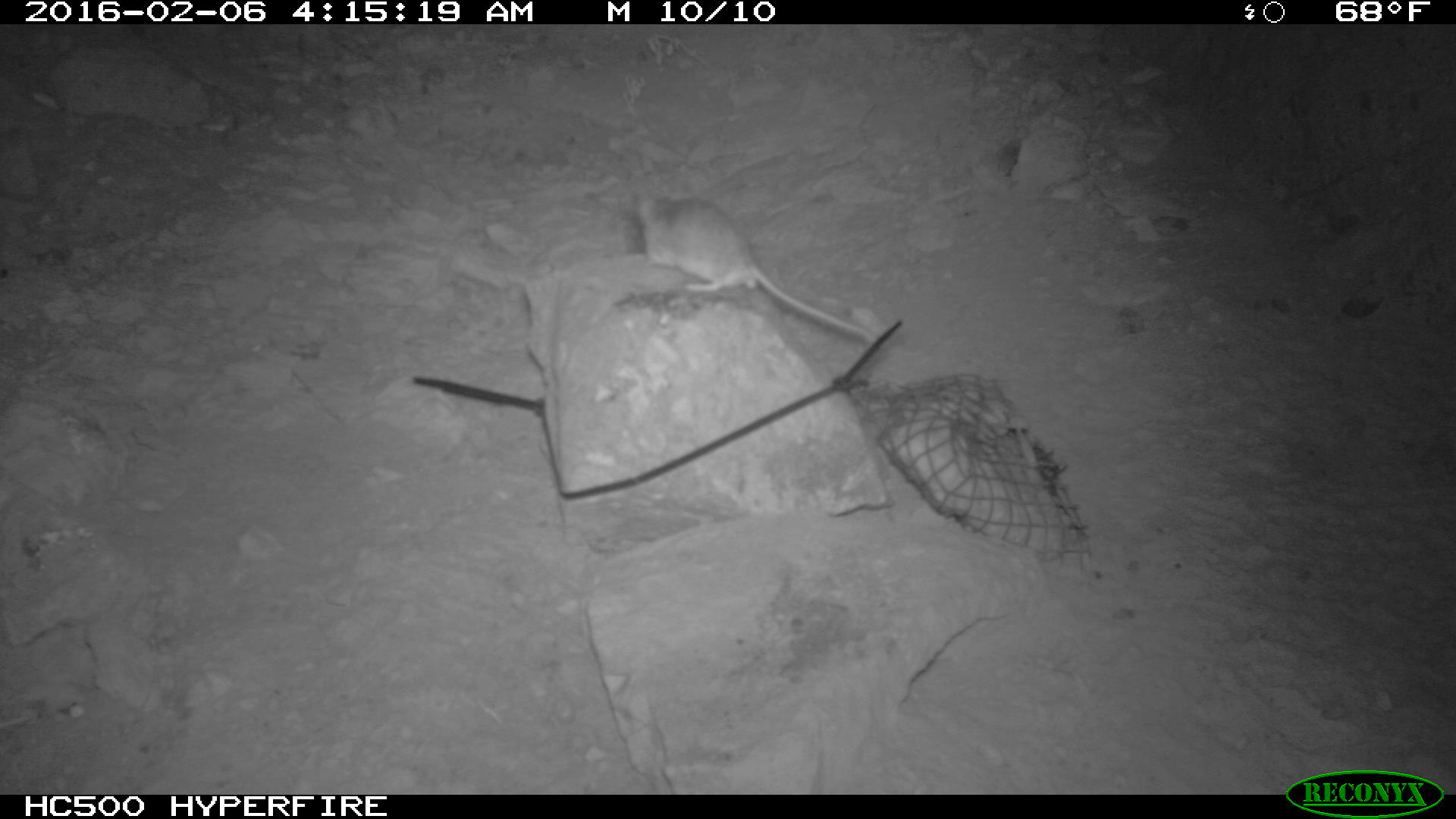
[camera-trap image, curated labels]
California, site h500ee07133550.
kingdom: Animalia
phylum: Chordata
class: Mammalia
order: Rodentia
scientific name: Rodentia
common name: rodent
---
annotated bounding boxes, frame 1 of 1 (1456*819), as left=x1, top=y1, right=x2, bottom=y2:
rodent: left=641, top=196, right=873, bottom=341